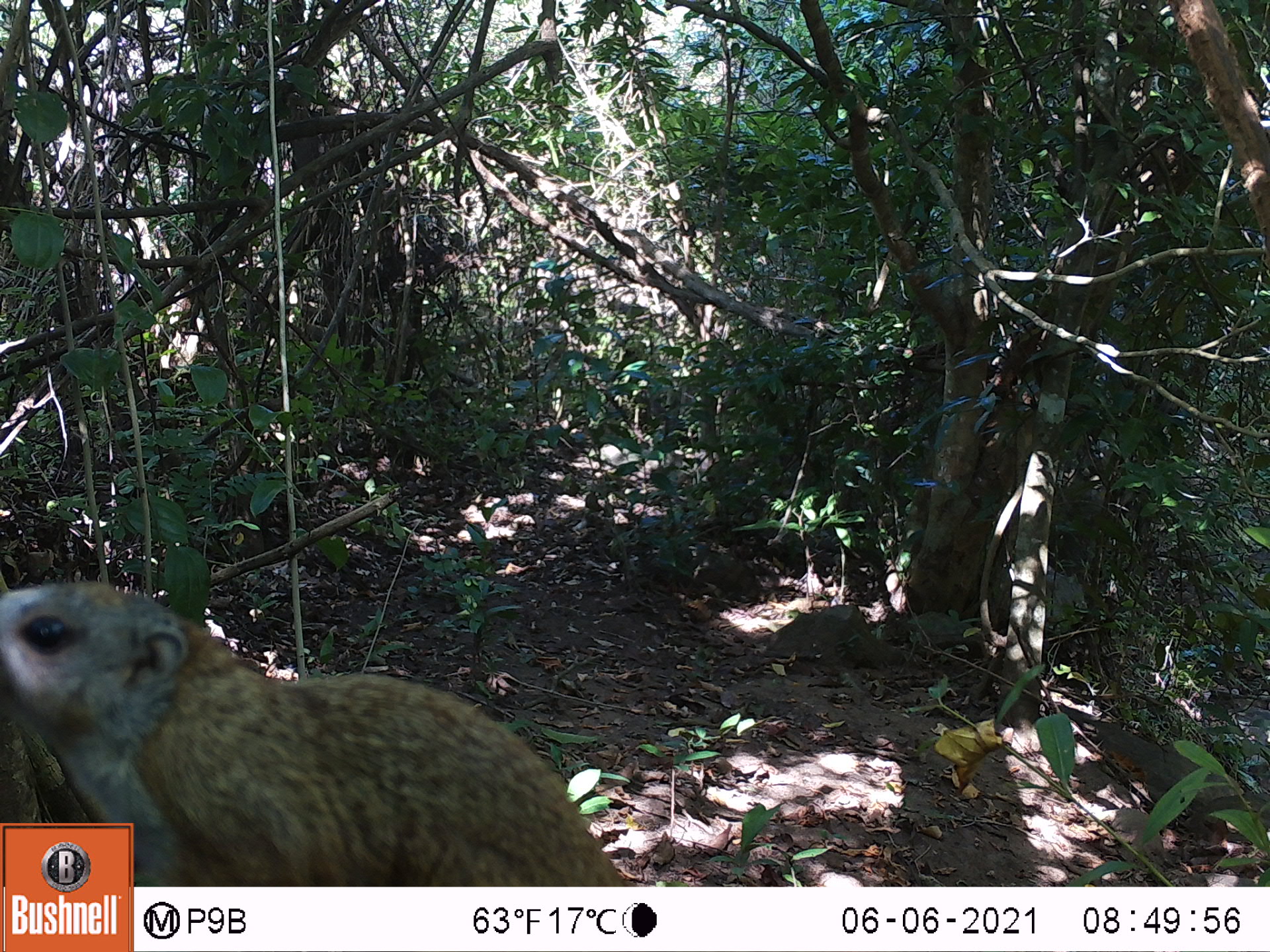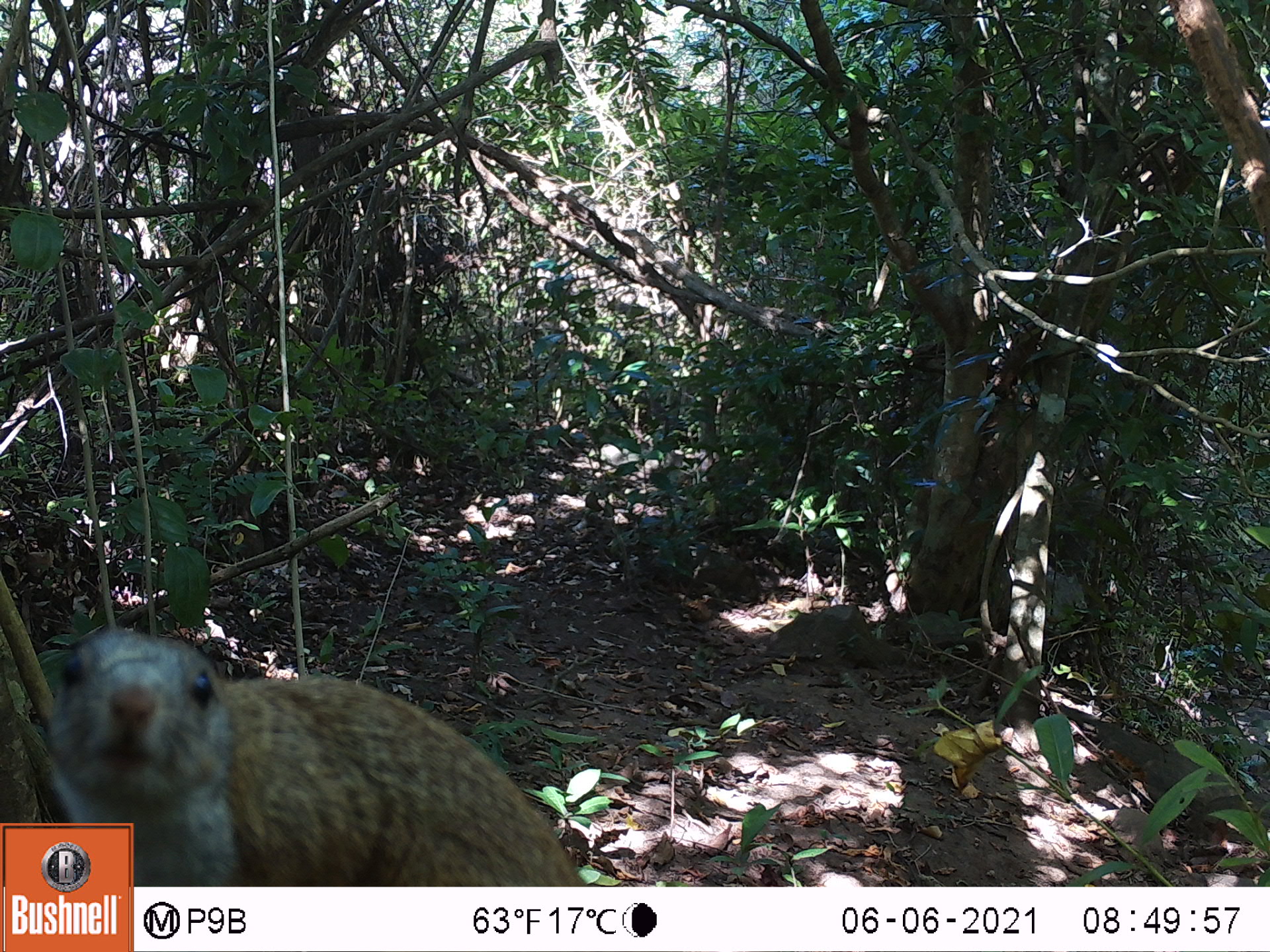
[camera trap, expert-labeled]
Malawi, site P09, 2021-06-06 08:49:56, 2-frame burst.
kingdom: Animalia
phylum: Chordata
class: Mammalia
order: Rodentia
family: Sciuridae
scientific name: Sciuridae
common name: squirrel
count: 1